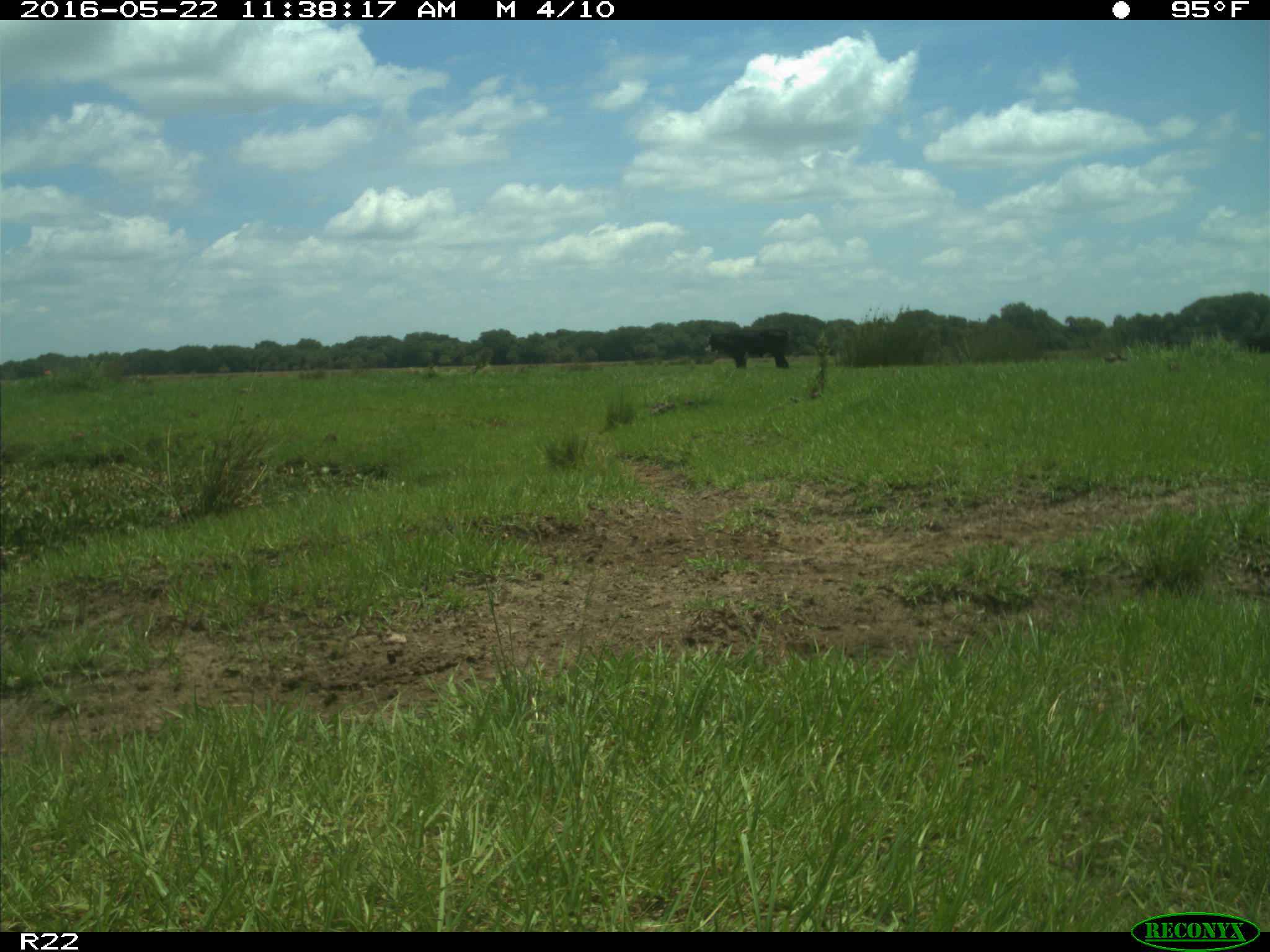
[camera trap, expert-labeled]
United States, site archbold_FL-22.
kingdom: Animalia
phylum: Chordata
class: Mammalia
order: Artiodactyla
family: Bovidae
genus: Bos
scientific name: Bos taurus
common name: domestic cow